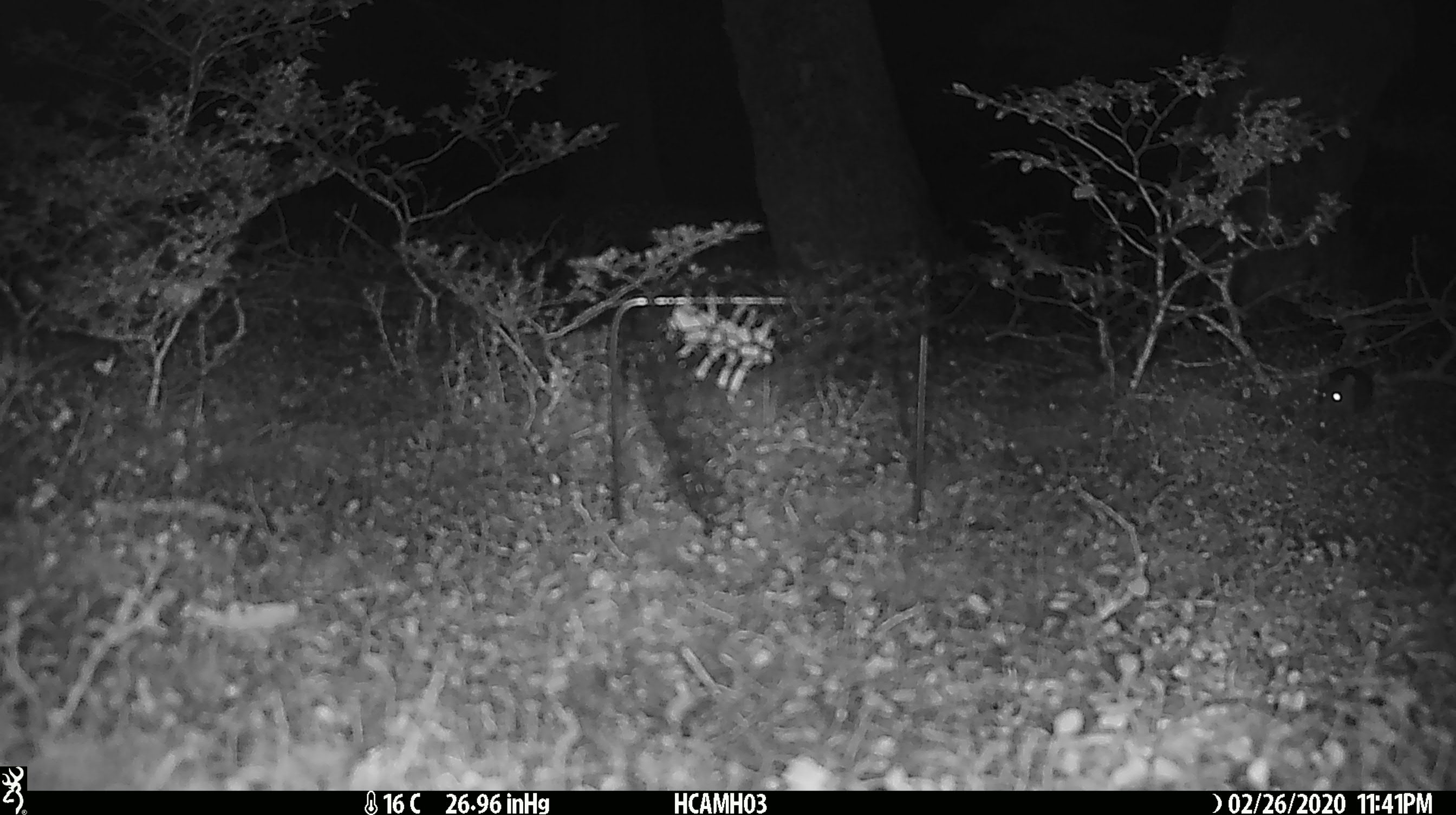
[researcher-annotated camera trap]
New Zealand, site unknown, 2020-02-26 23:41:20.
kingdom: Animalia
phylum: Chordata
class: Mammalia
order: Rodentia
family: Muridae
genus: Mus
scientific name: Mus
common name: mouse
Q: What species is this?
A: Mouse (Mus).